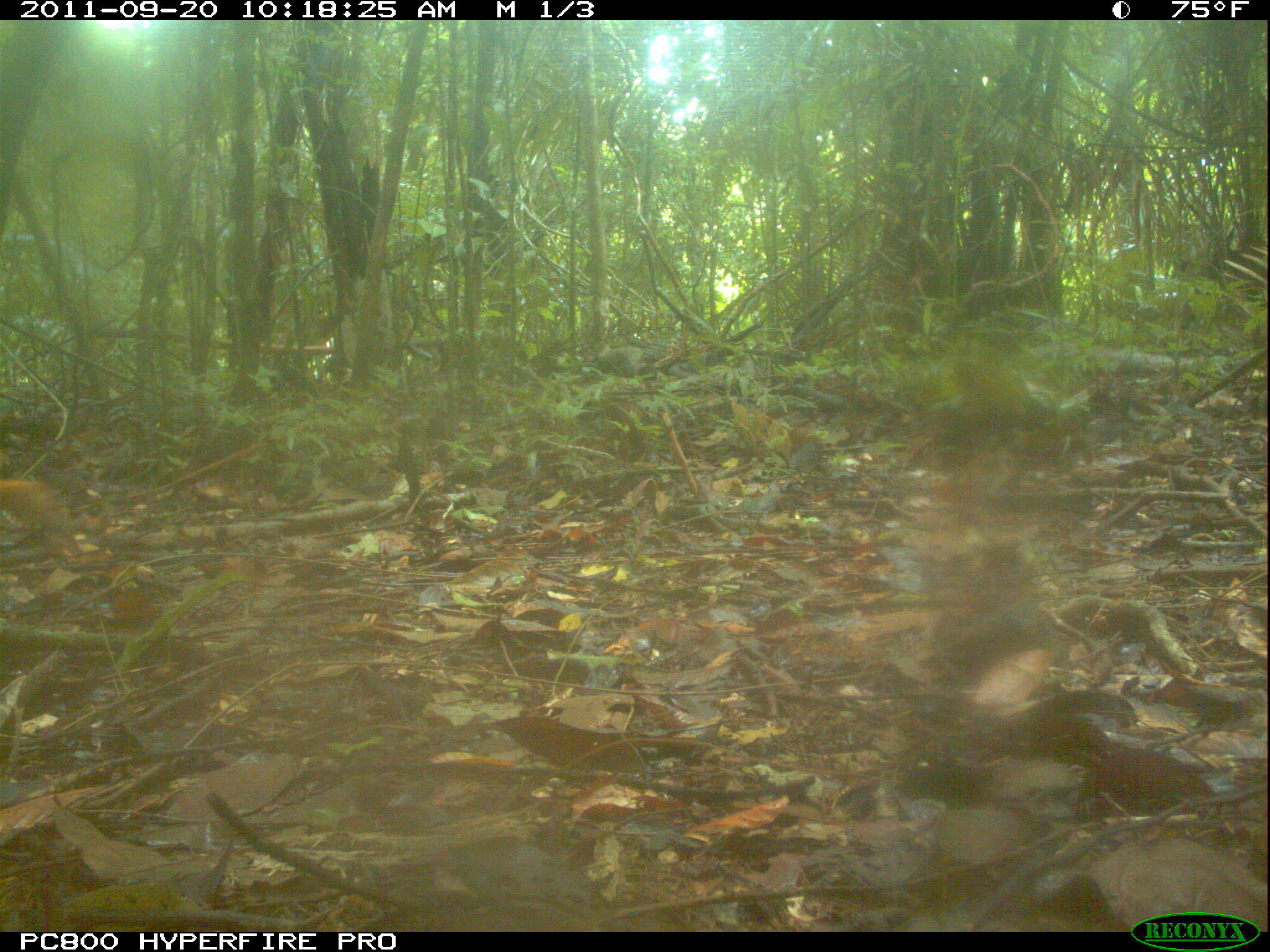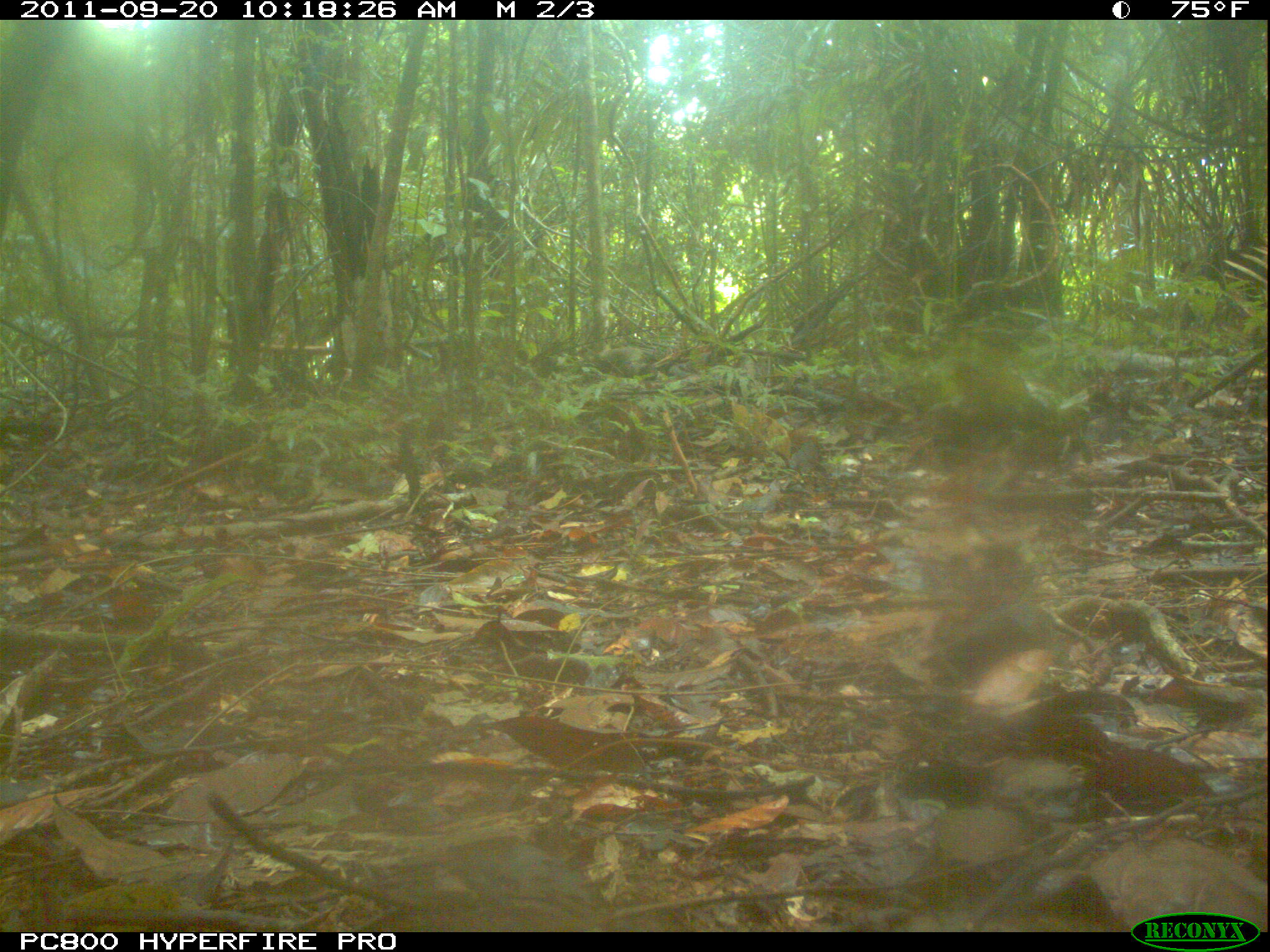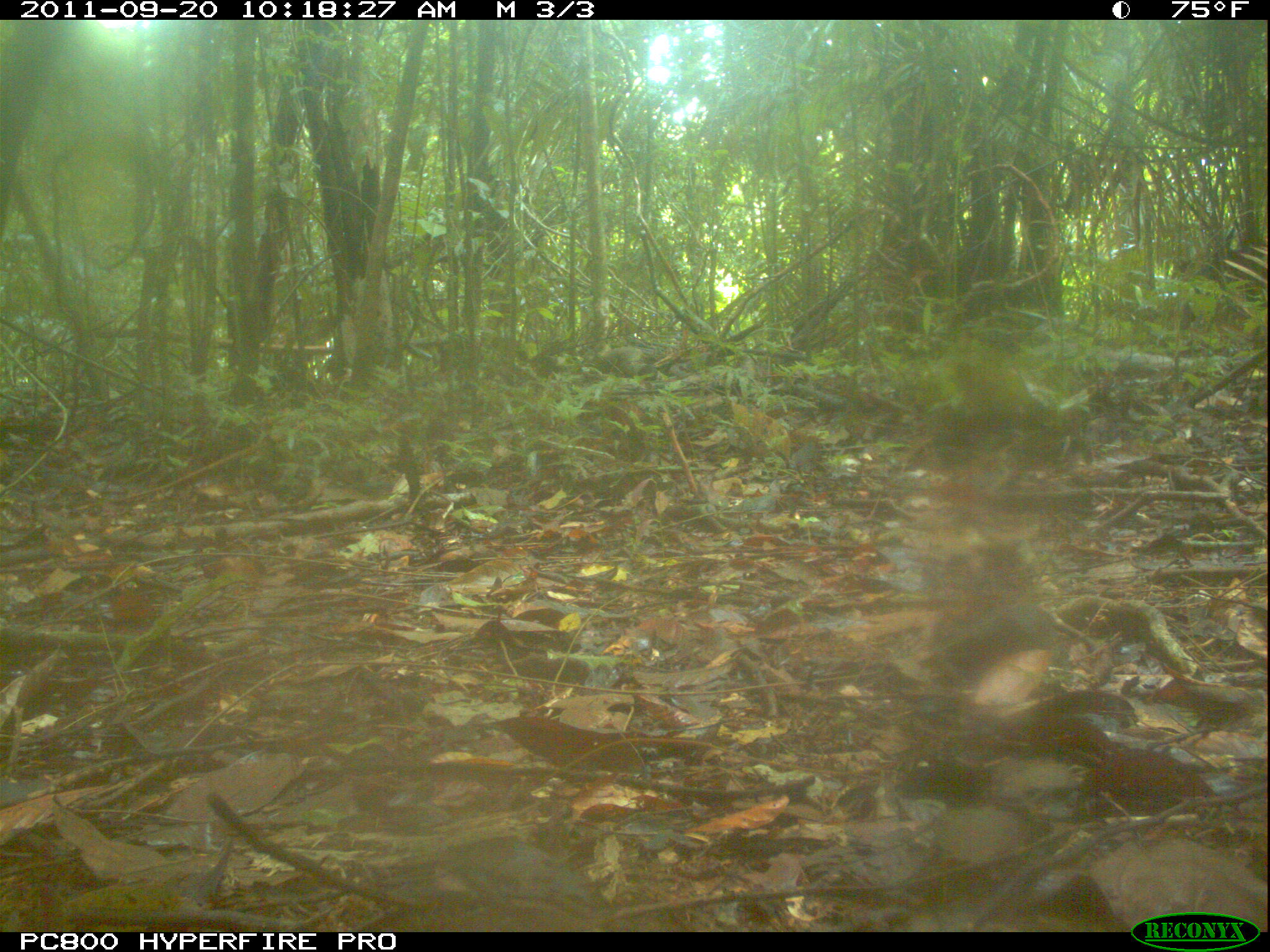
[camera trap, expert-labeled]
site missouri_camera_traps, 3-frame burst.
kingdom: Animalia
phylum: Chordata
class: Mammalia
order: Rodentia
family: Sciuridae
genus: Tamiasciurus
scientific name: Tamiasciurus hudsonicus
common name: red squirrel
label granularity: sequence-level